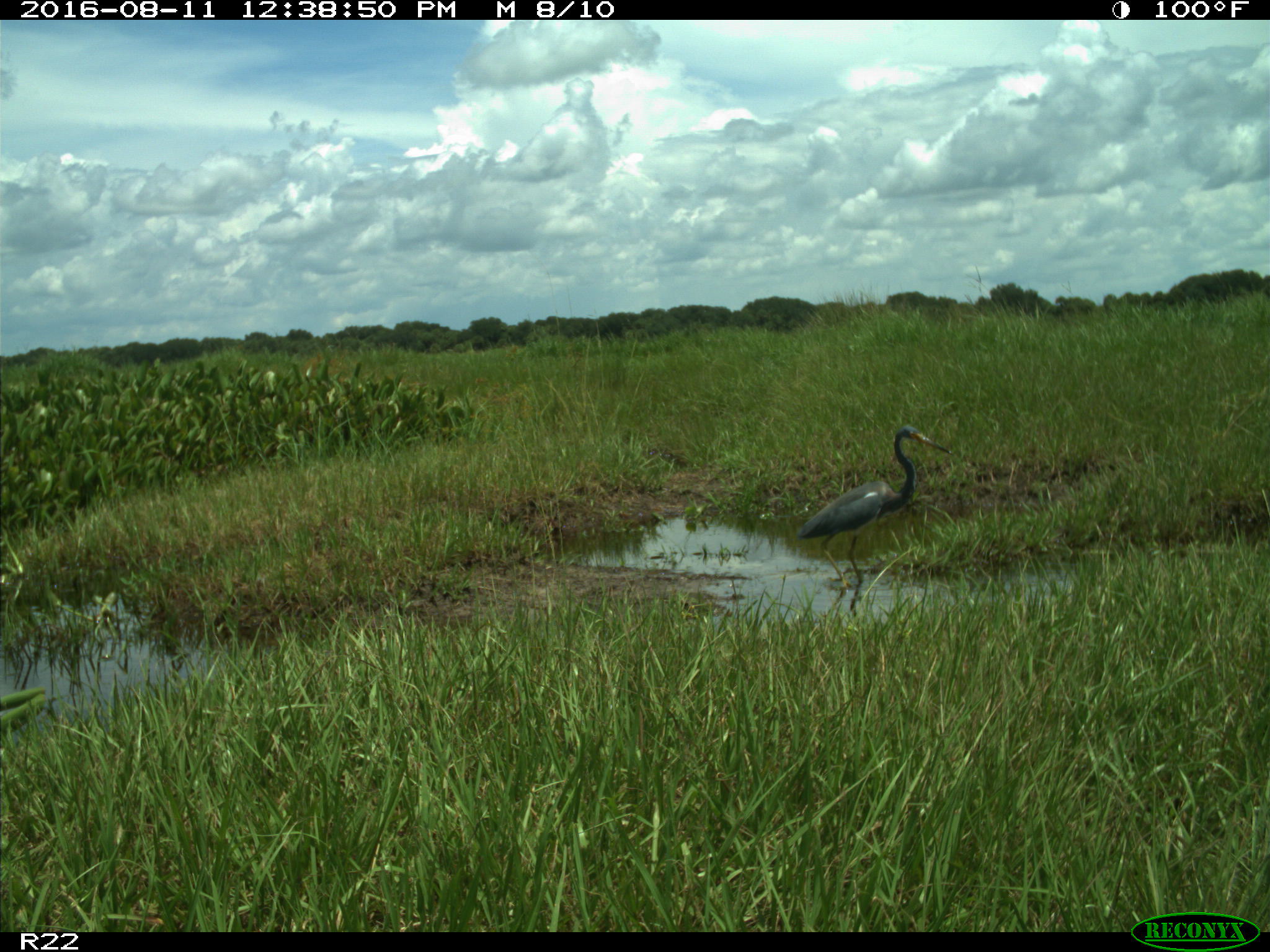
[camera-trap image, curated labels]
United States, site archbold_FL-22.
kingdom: Animalia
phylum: Chordata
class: Aves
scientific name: Aves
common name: birds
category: unidentified bird